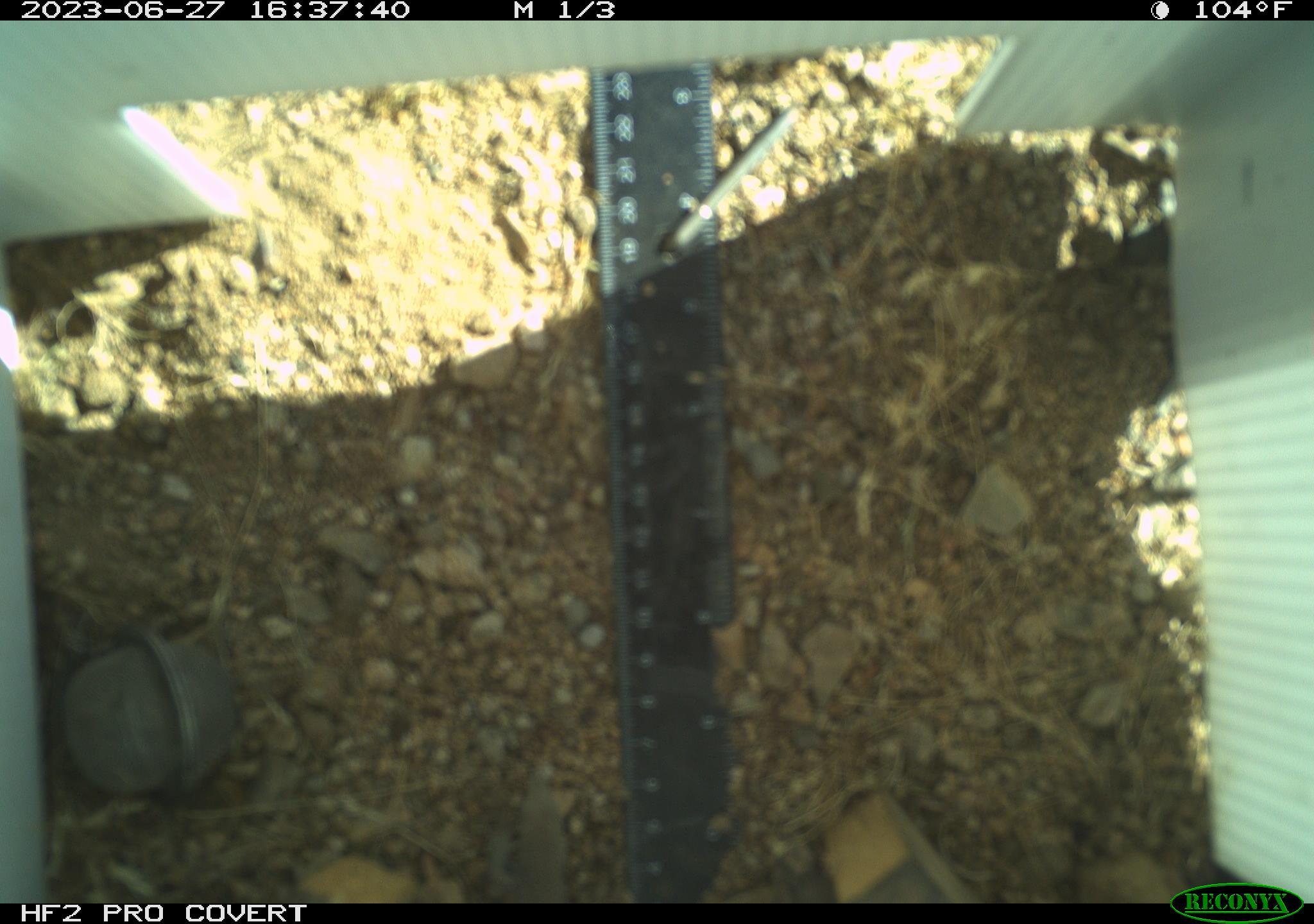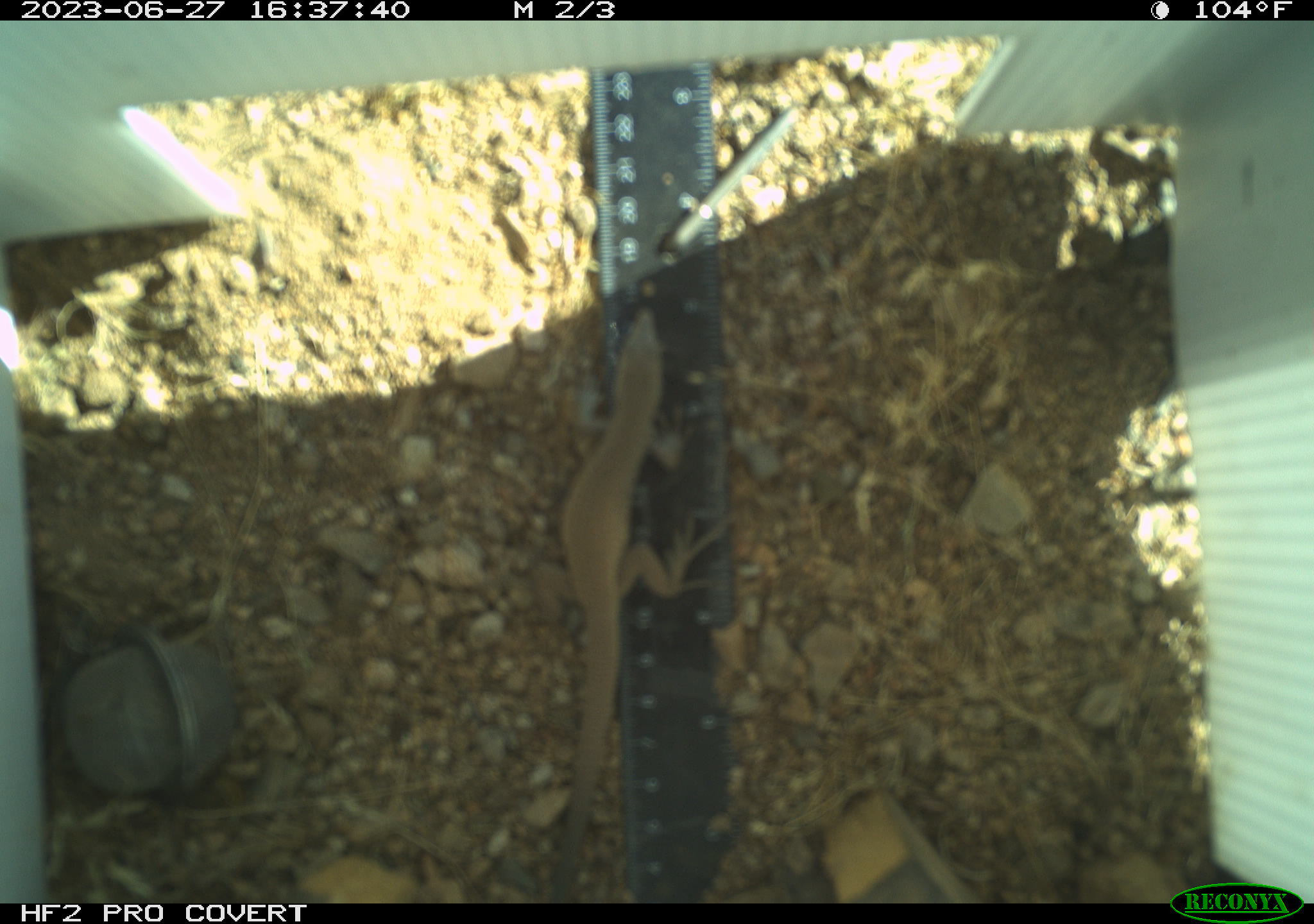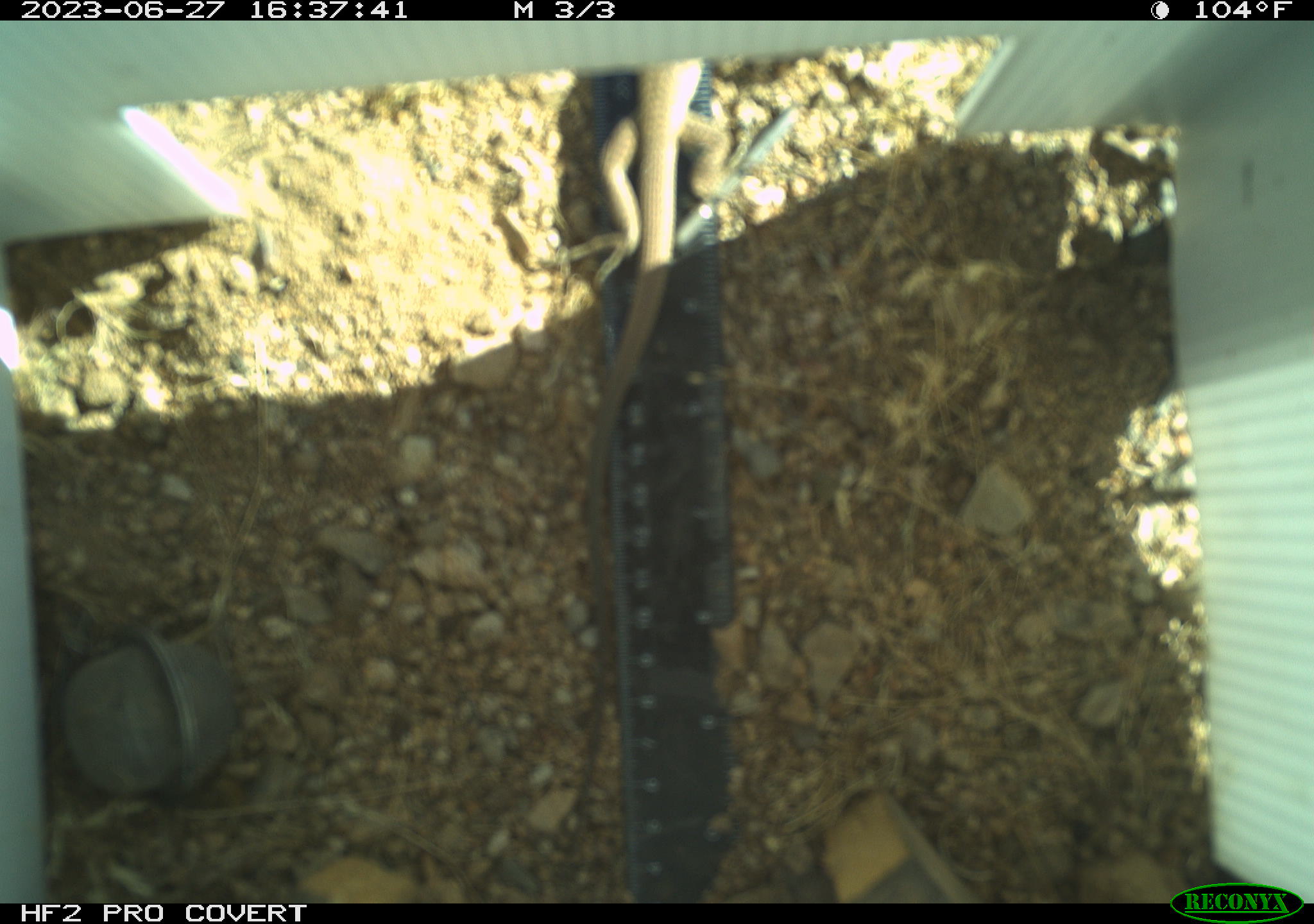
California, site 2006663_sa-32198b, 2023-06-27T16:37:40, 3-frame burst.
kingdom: Animalia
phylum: Chordata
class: Reptilia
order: Squamata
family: Teiidae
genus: Aspidoscelis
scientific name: Aspidoscelis tigris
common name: western whiptail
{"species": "western whiptail (Aspidoscelis tigris)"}